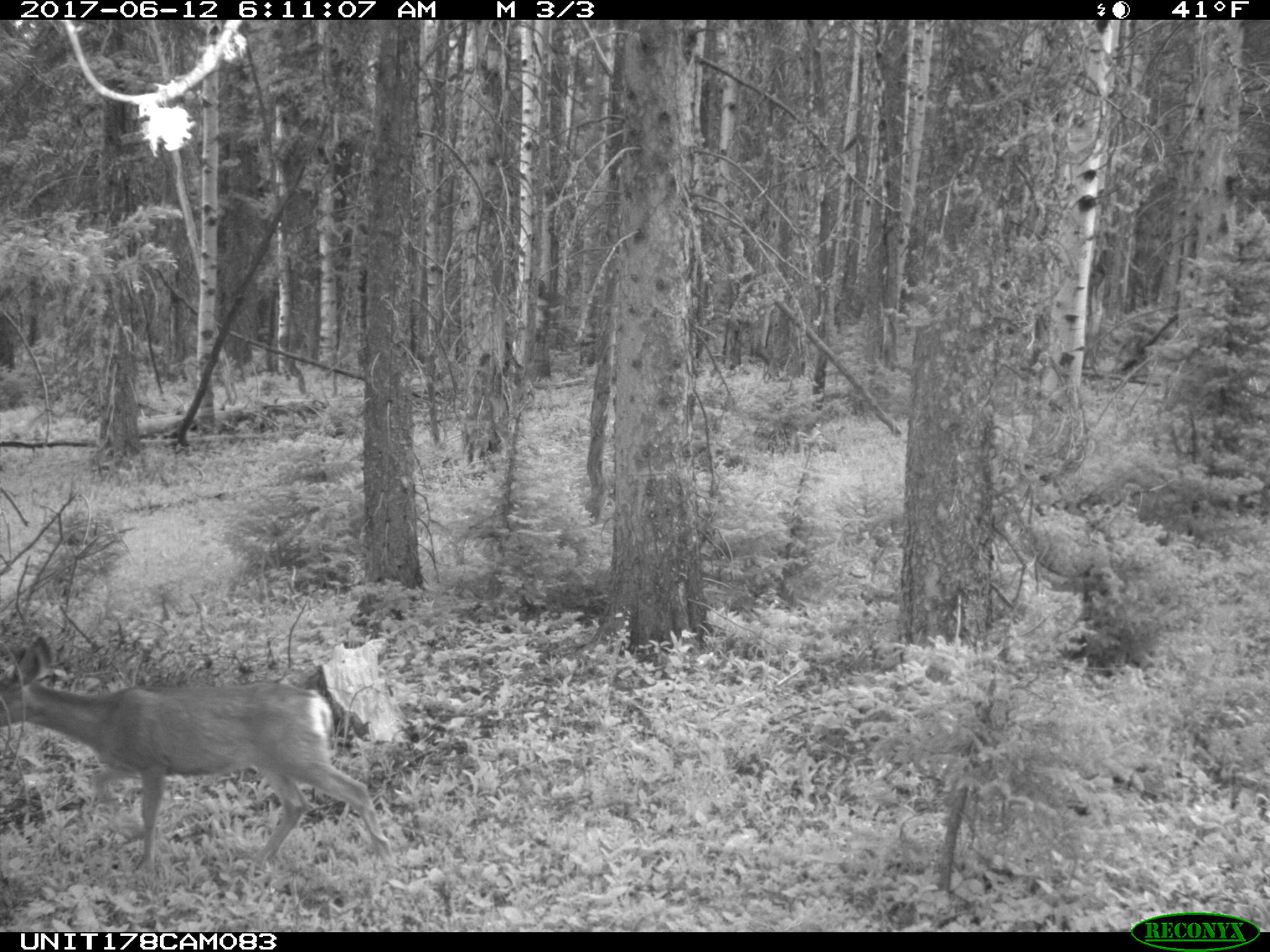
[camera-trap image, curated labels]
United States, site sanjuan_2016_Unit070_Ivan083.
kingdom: Animalia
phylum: Chordata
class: Mammalia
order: Artiodactyla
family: Cervidae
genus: Odocoileus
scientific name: Odocoileus hemionus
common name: mule deer